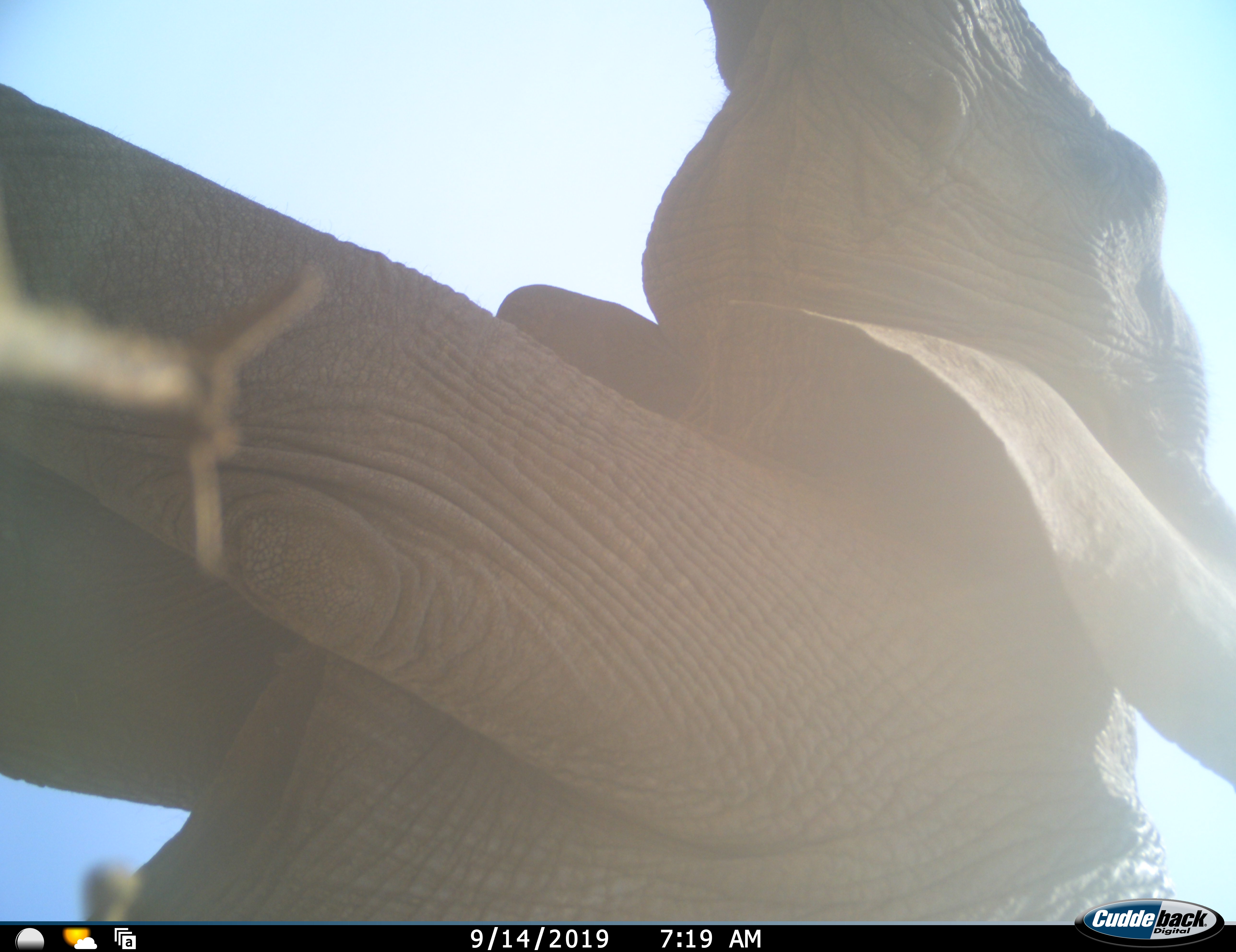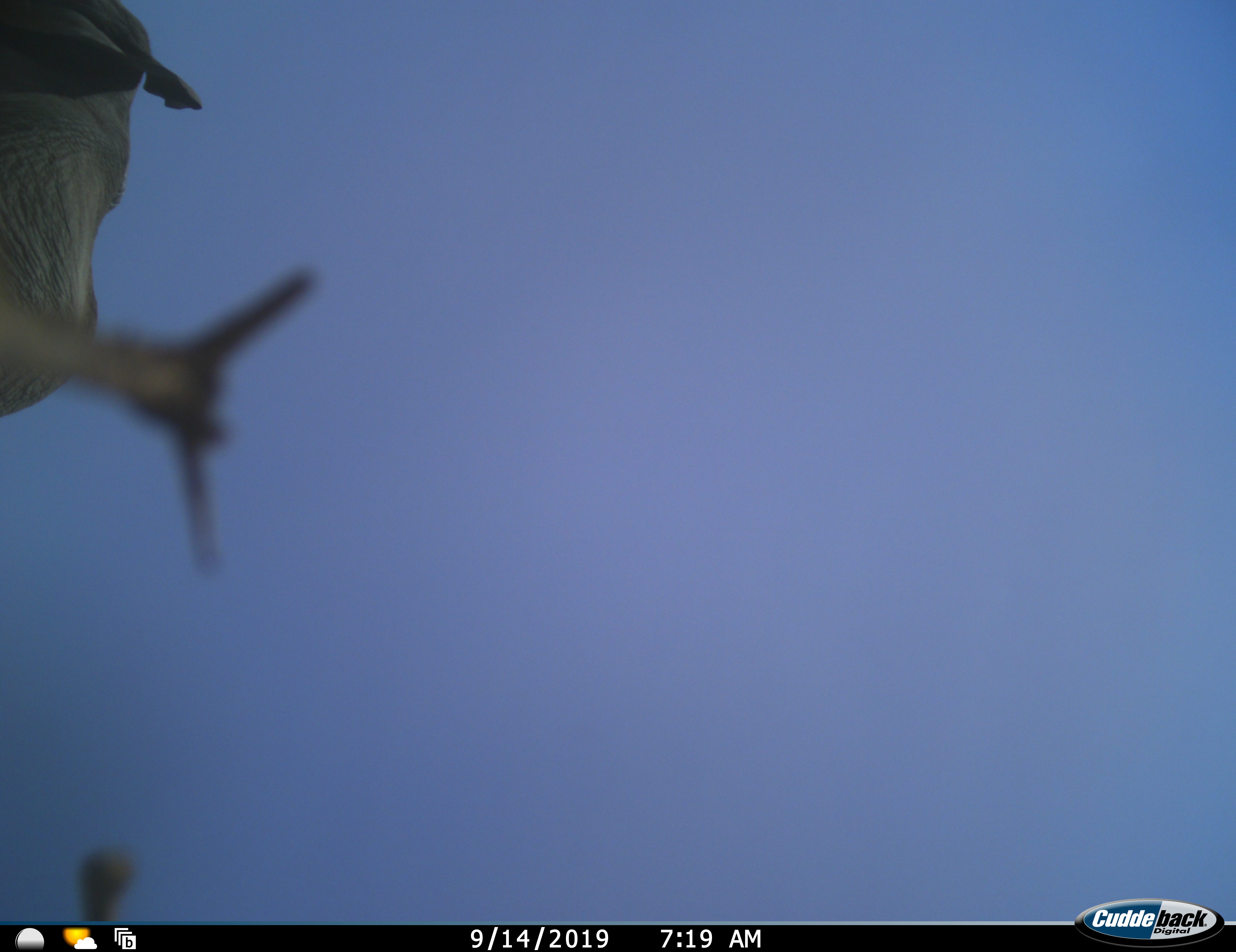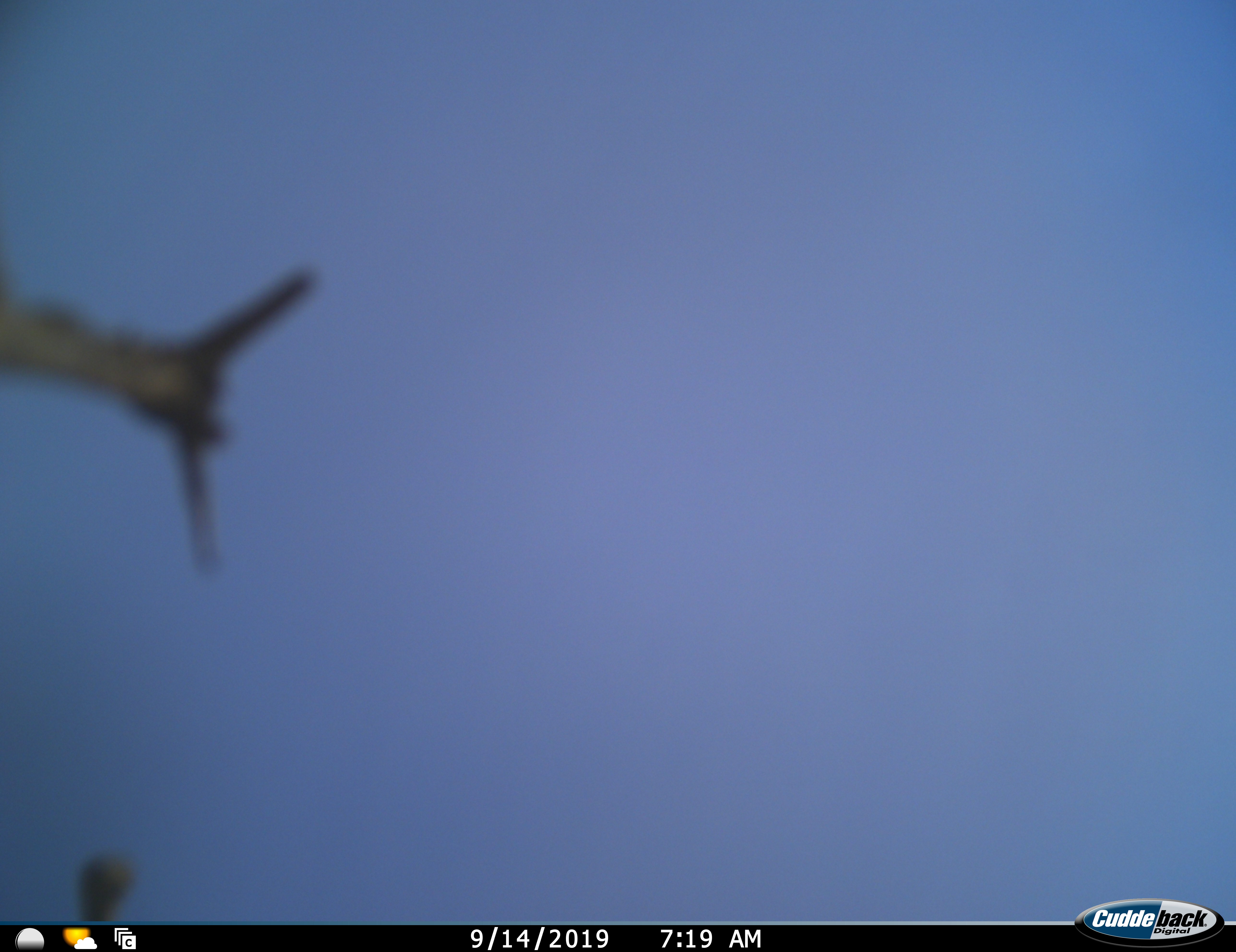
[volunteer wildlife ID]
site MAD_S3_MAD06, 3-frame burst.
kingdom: Animalia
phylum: Chordata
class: Mammalia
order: Proboscidea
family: Elephantidae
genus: Loxodonta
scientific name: Loxodonta africana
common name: african bush elephant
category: elephant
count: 1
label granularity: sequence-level